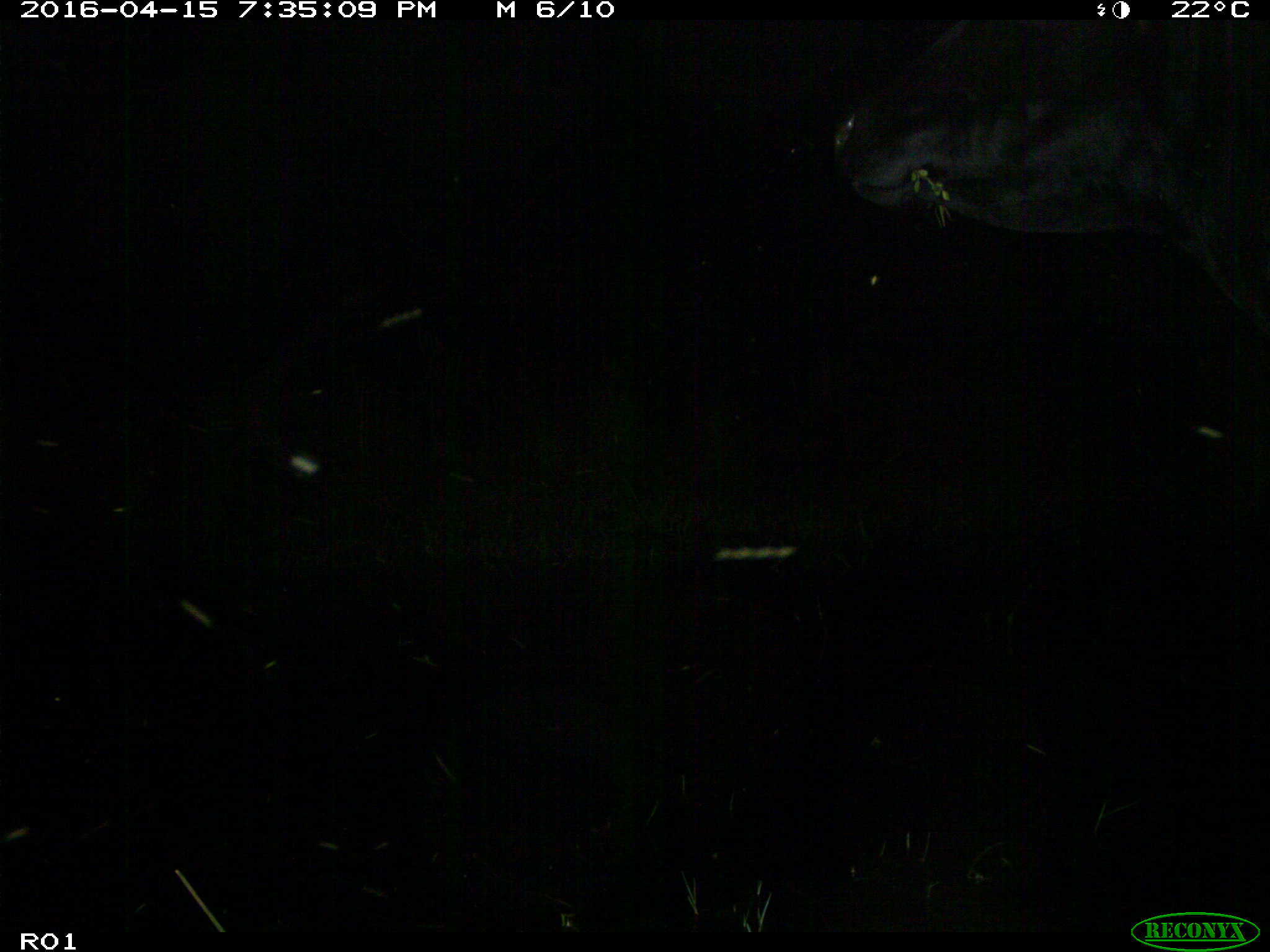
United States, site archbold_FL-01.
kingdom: Animalia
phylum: Chordata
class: Mammalia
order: Artiodactyla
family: Bovidae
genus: Bos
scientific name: Bos taurus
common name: domestic cow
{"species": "Bos taurus (domestic cow)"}